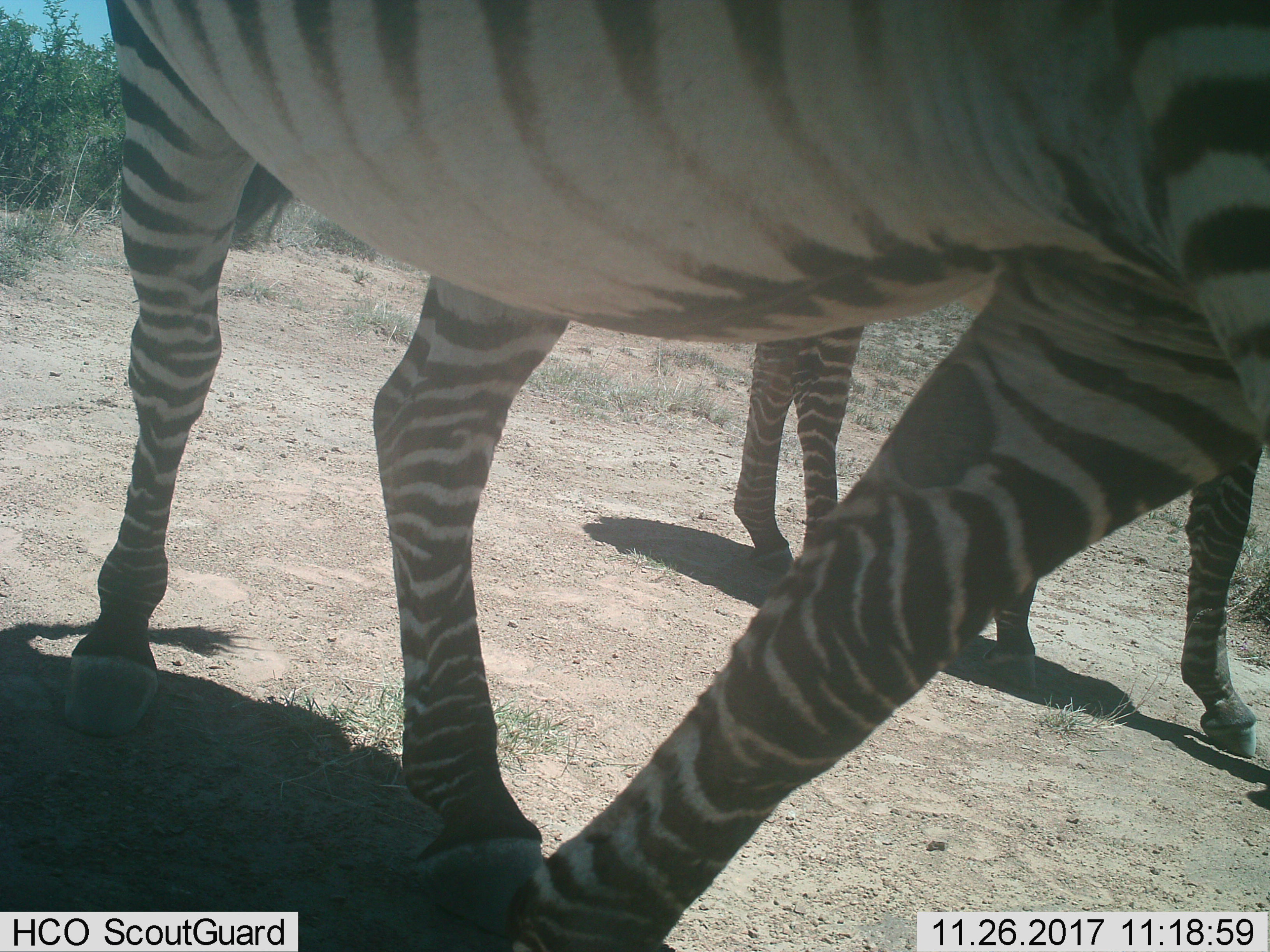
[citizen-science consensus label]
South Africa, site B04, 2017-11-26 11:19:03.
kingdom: Animalia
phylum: Chordata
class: Mammalia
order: Perissodactyla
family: Equidae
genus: Equus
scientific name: Equus zebra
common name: mountain zebra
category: zebramountain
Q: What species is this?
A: Zebramountain (mountain zebra) (Equus zebra).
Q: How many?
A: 2.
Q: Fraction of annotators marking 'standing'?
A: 20%.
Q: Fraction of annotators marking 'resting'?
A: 0%.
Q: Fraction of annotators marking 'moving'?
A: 80%.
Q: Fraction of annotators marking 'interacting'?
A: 0%.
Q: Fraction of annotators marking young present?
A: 0%.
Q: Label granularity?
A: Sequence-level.